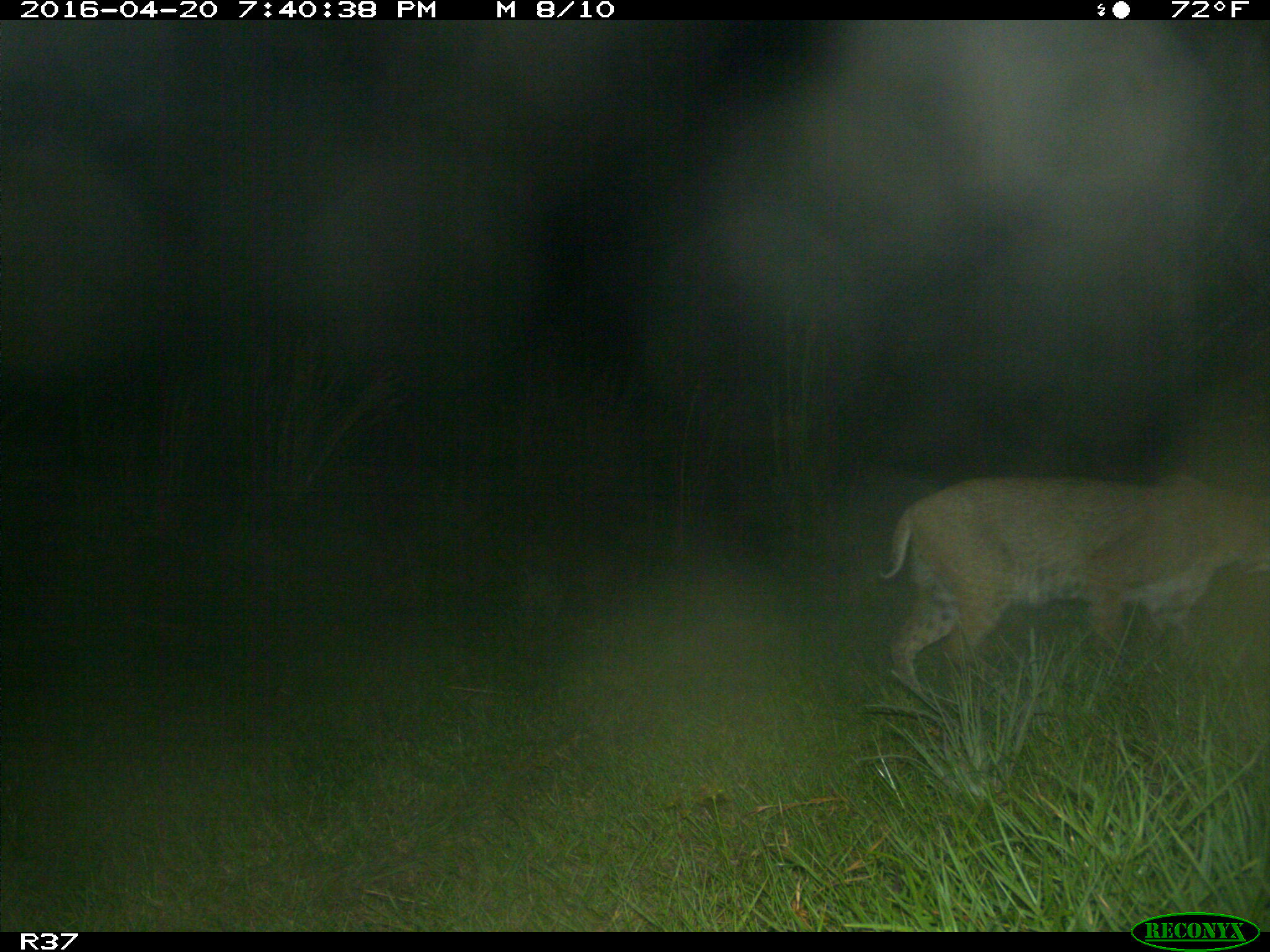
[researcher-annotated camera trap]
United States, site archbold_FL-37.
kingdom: Animalia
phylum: Chordata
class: Mammalia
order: Carnivora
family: Felidae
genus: Lynx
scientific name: Lynx rufus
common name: bobcat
Lynx rufus (bobcat).